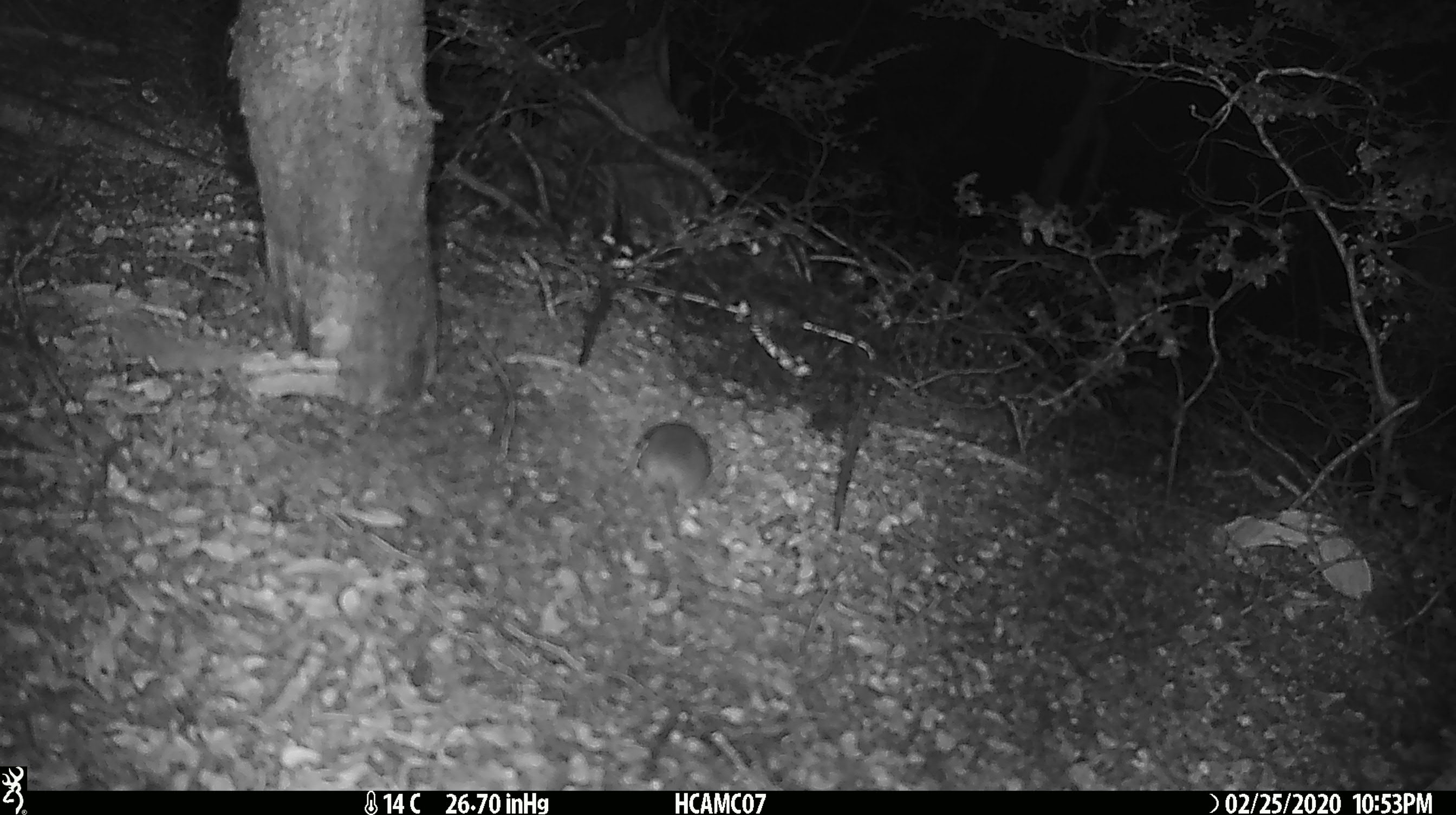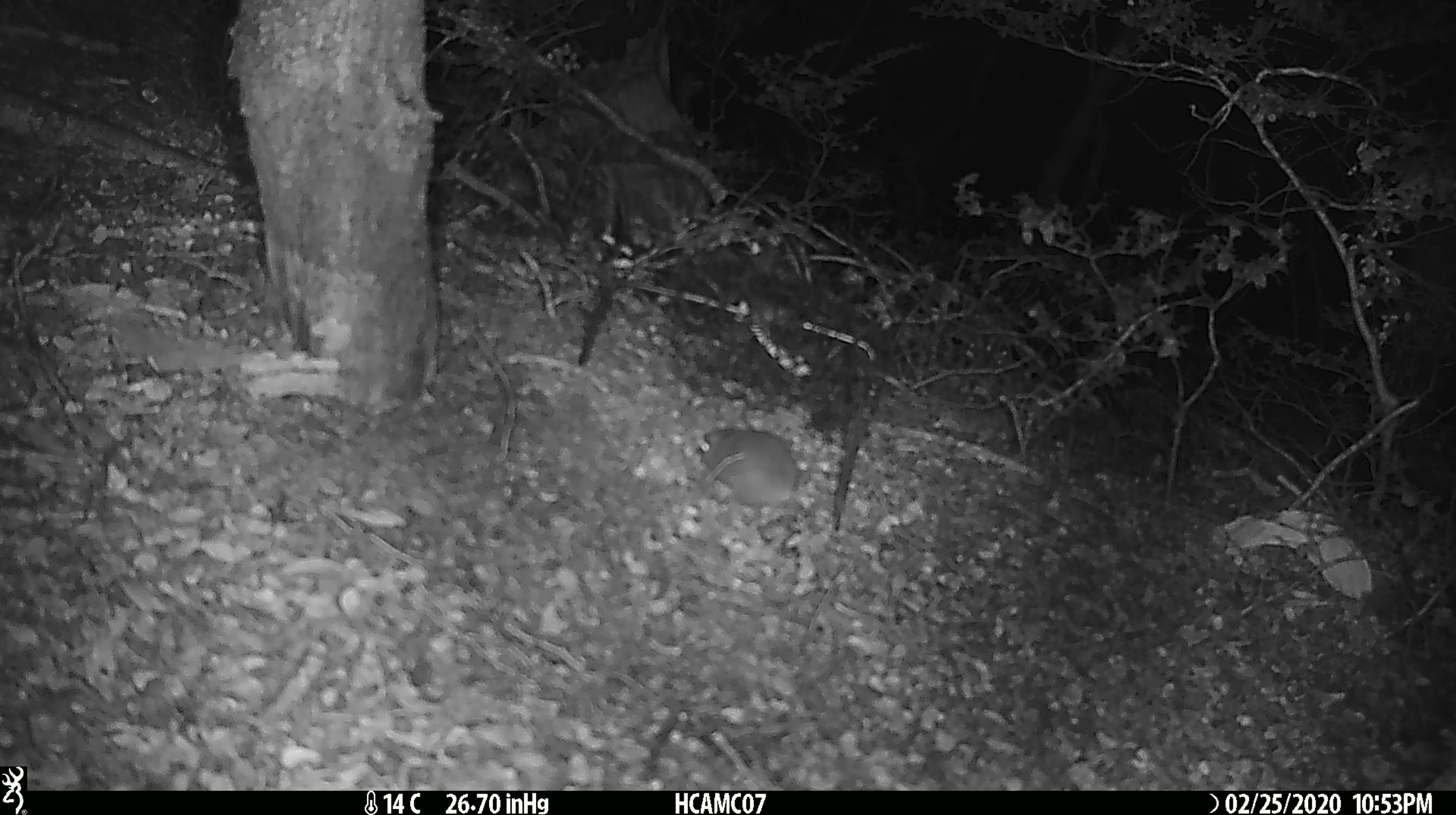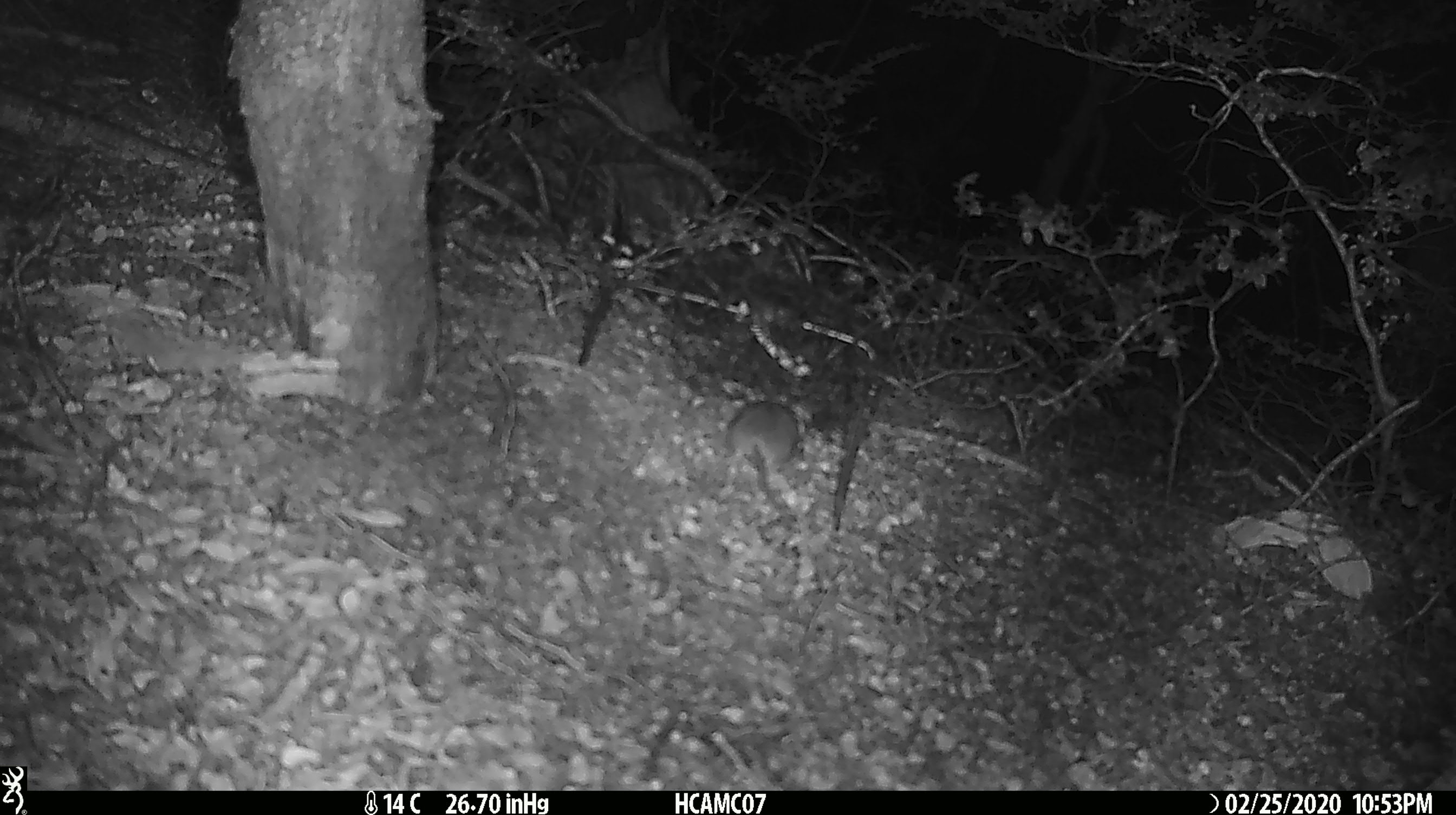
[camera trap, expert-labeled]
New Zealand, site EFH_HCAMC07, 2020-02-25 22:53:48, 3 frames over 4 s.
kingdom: Animalia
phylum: Chordata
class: Mammalia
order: Rodentia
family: Muridae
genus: Mus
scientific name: Mus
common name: mouse